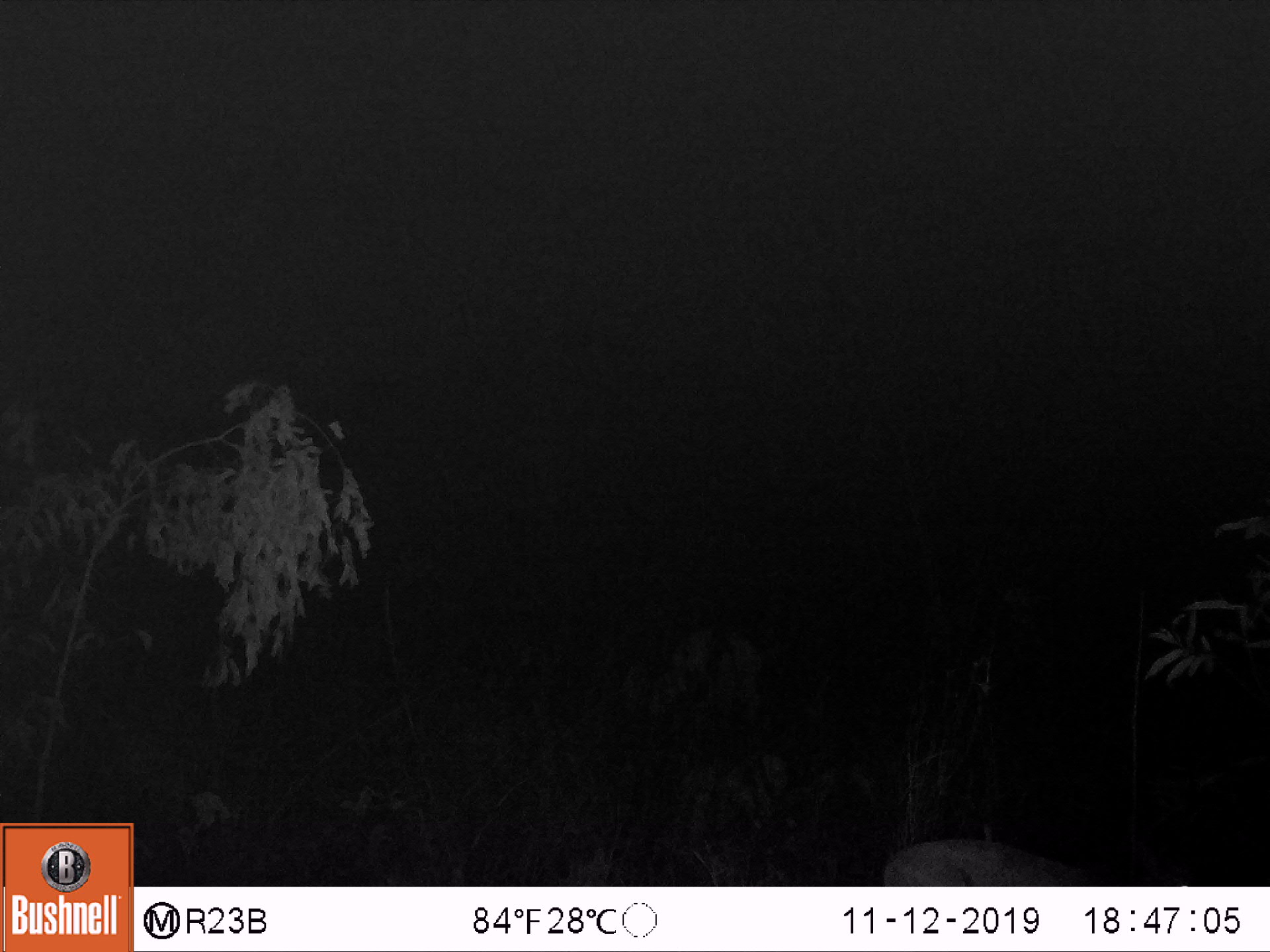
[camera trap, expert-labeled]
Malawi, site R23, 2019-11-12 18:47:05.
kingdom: Animalia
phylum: Chordata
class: Mammalia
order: Artiodactyla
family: Bovidae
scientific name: Antilopinae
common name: small antelope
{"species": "small antelope (Antilopinae)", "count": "1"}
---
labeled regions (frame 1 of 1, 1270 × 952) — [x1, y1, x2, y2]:
small antelope: [877, 802, 1108, 885]